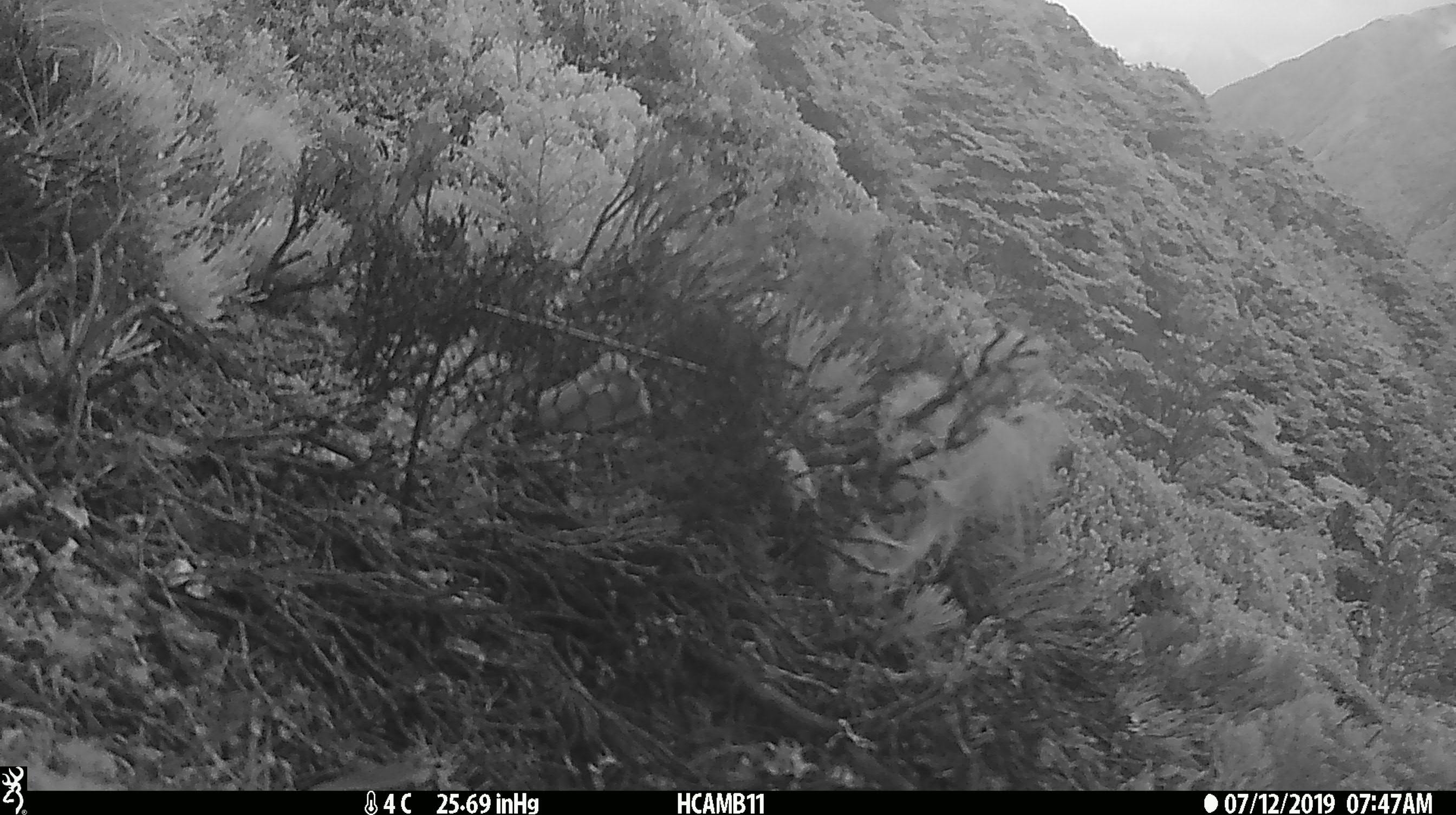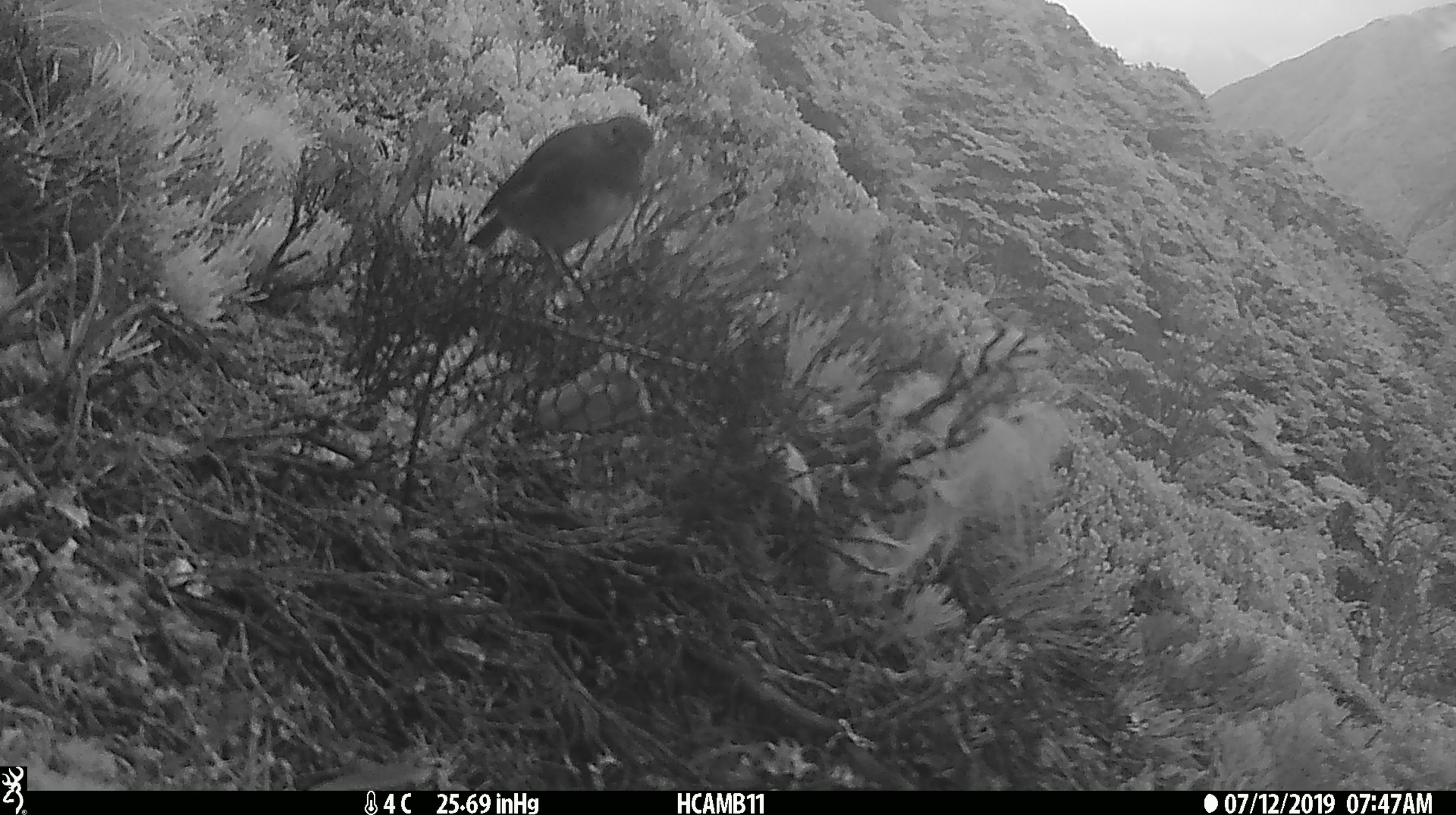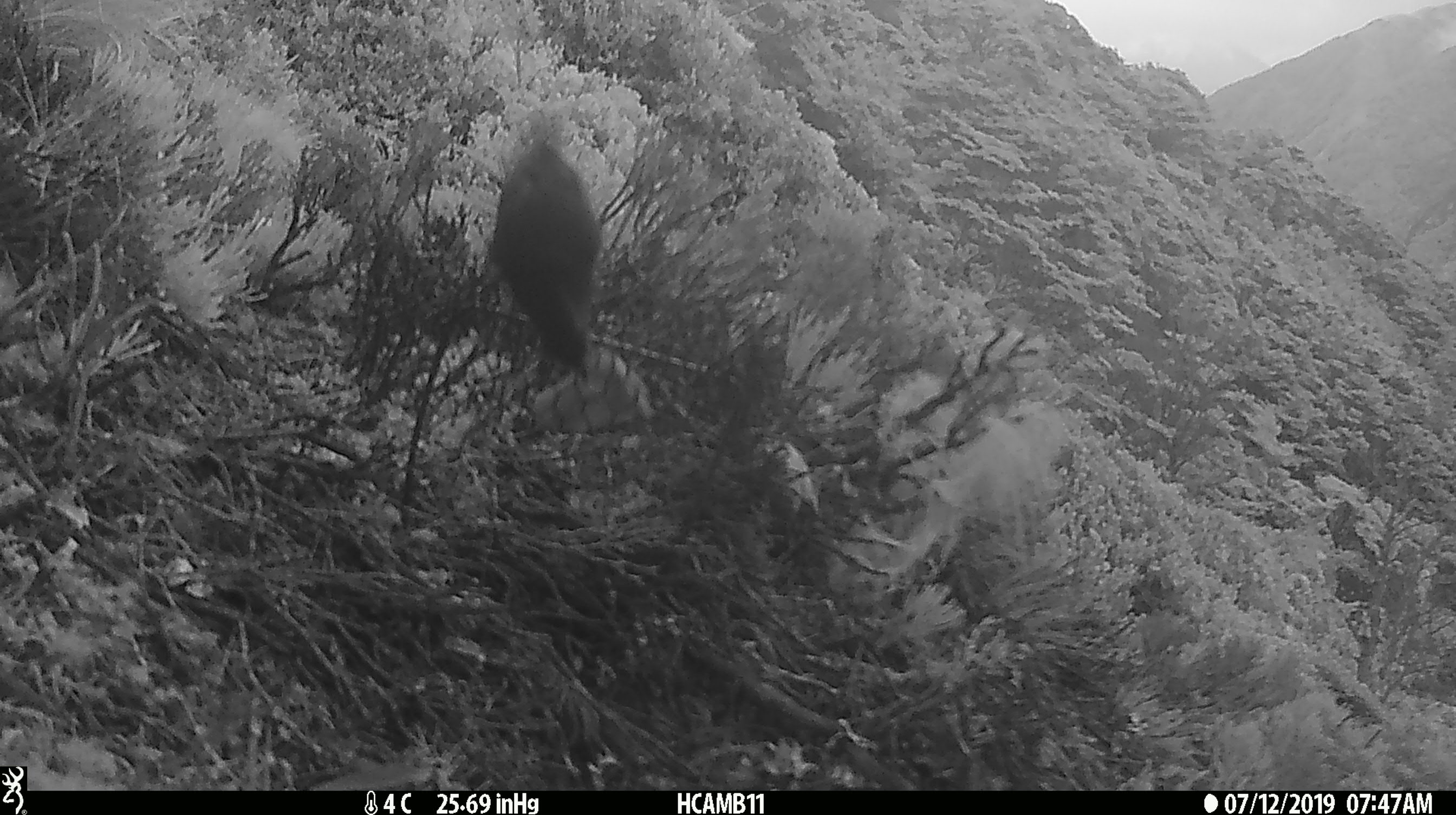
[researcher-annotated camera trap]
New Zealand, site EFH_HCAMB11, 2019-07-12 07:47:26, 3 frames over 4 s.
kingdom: Animalia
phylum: Chordata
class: Aves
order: Passeriformes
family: Petroicidae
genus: Petroica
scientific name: Petroica australis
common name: new zealand robin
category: robin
Robin (new zealand robin) (Petroica australis).